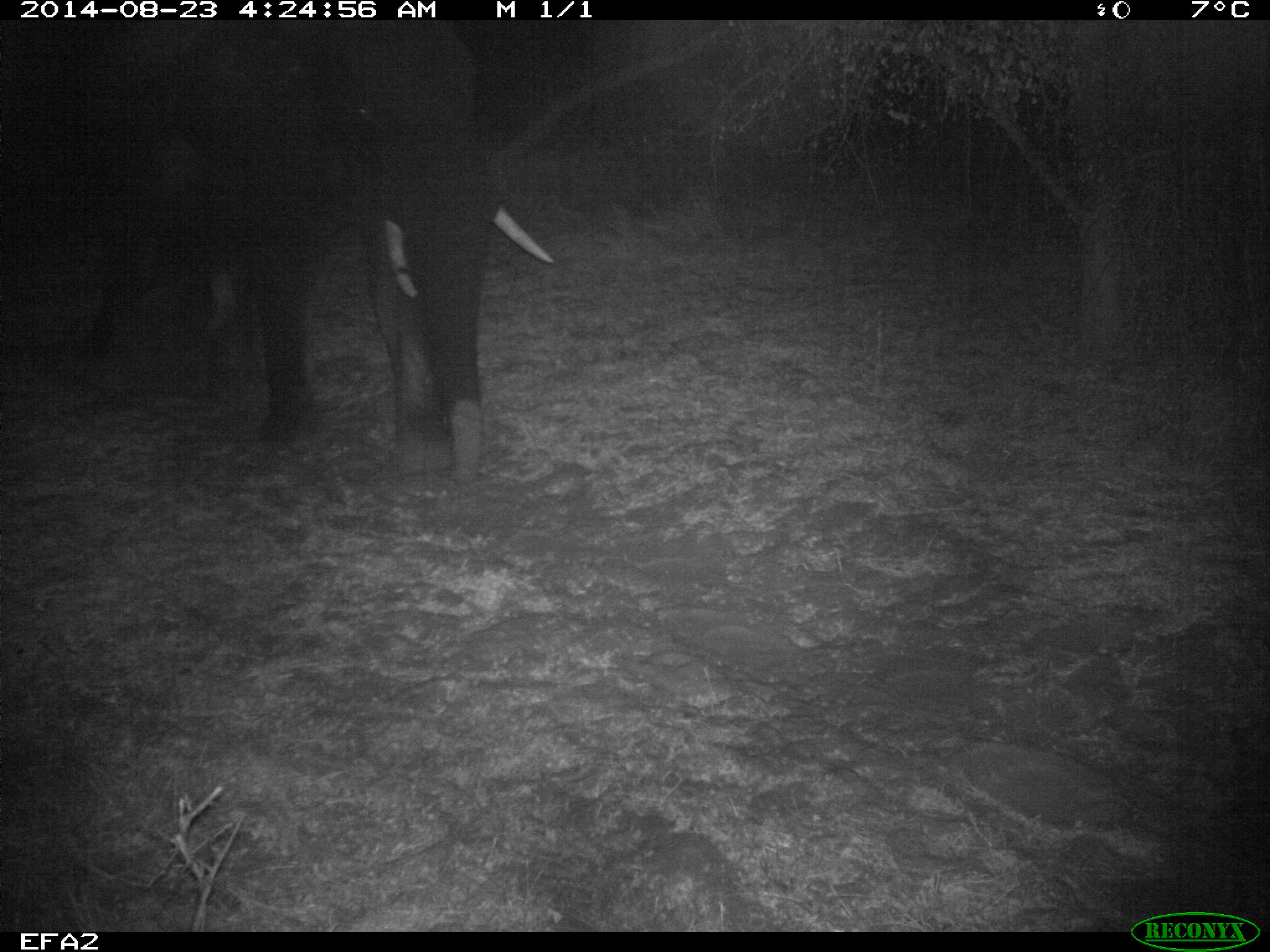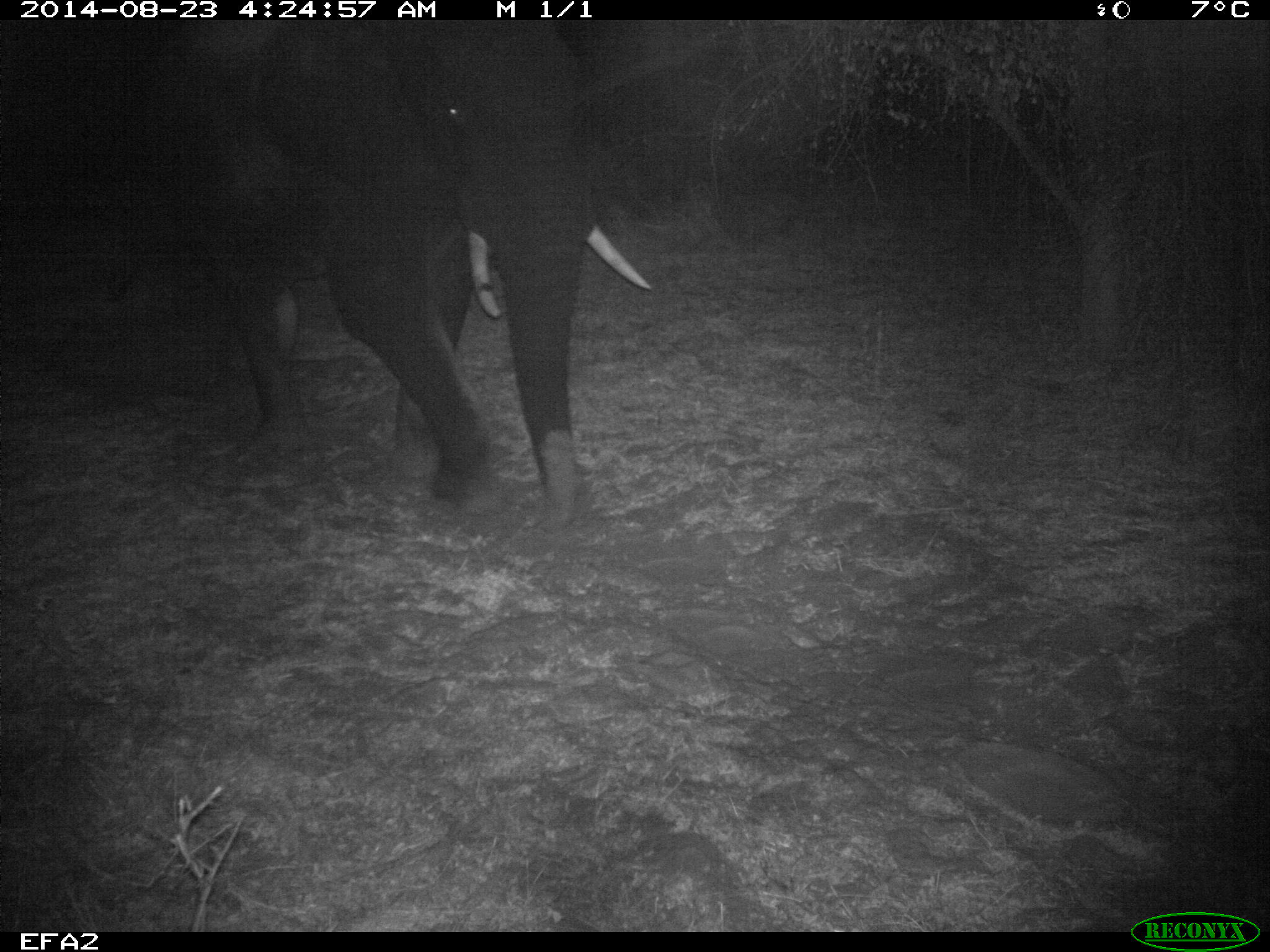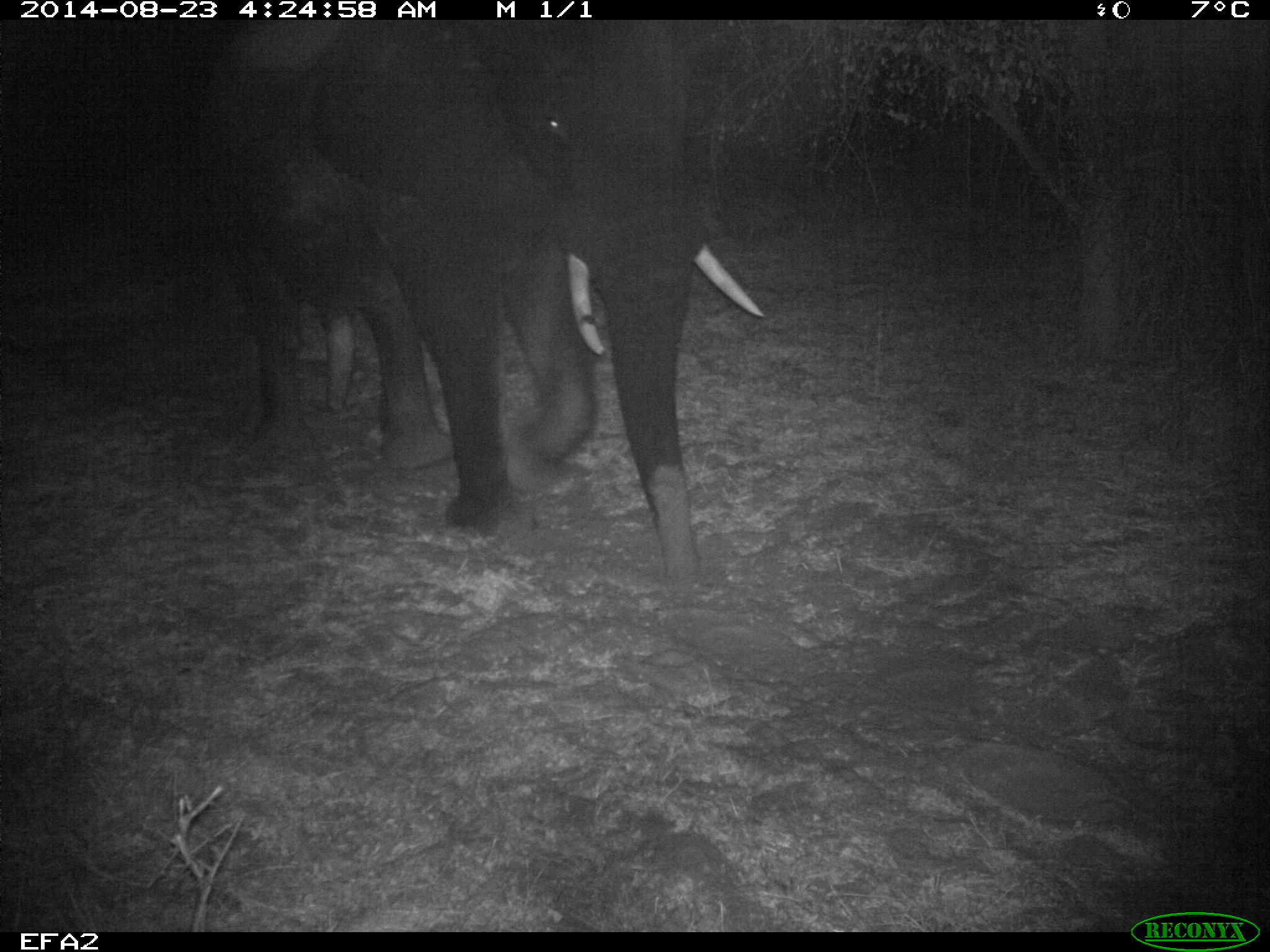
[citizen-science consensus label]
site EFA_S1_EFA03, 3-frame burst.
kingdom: Animalia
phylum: Chordata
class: Mammalia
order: Proboscidea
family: Elephantidae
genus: Loxodonta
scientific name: Loxodonta africana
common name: african bush elephant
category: elephant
Elephant (african bush elephant) (Loxodonta africana), count 1. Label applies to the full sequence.